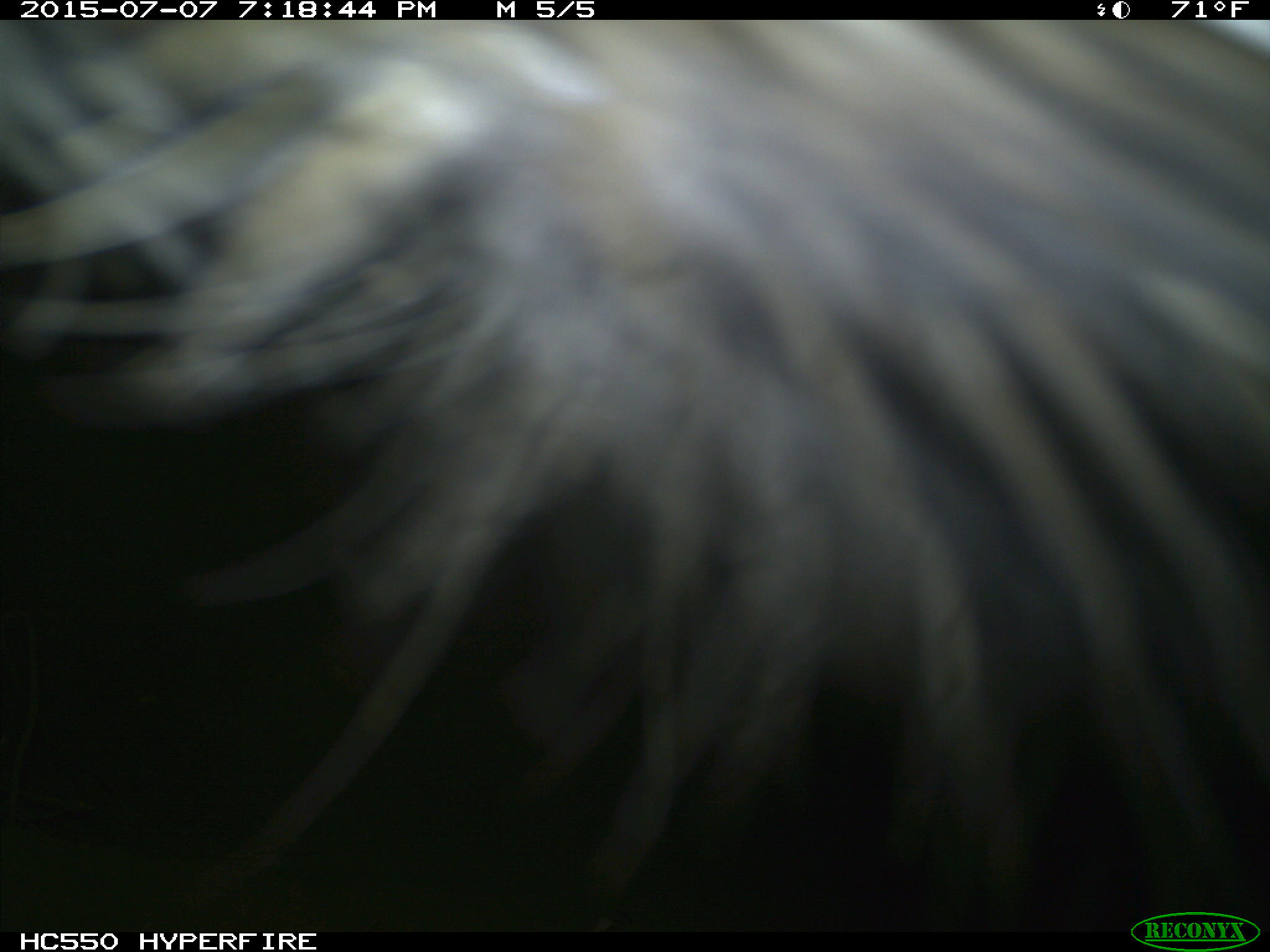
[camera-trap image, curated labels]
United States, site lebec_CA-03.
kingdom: Animalia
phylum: Chordata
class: Mammalia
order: Artiodactyla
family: Bovidae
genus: Bos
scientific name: Bos taurus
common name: domestic cow